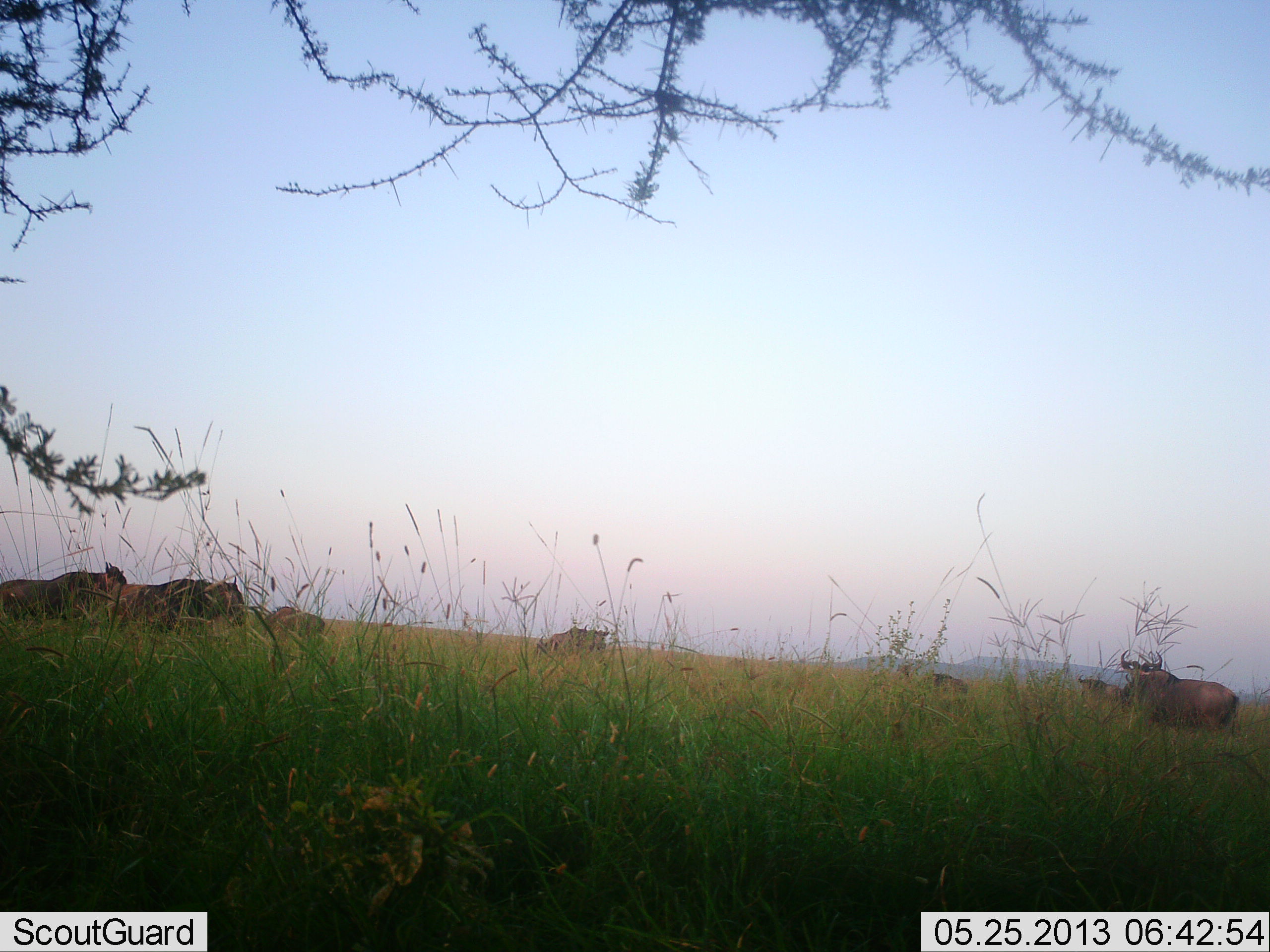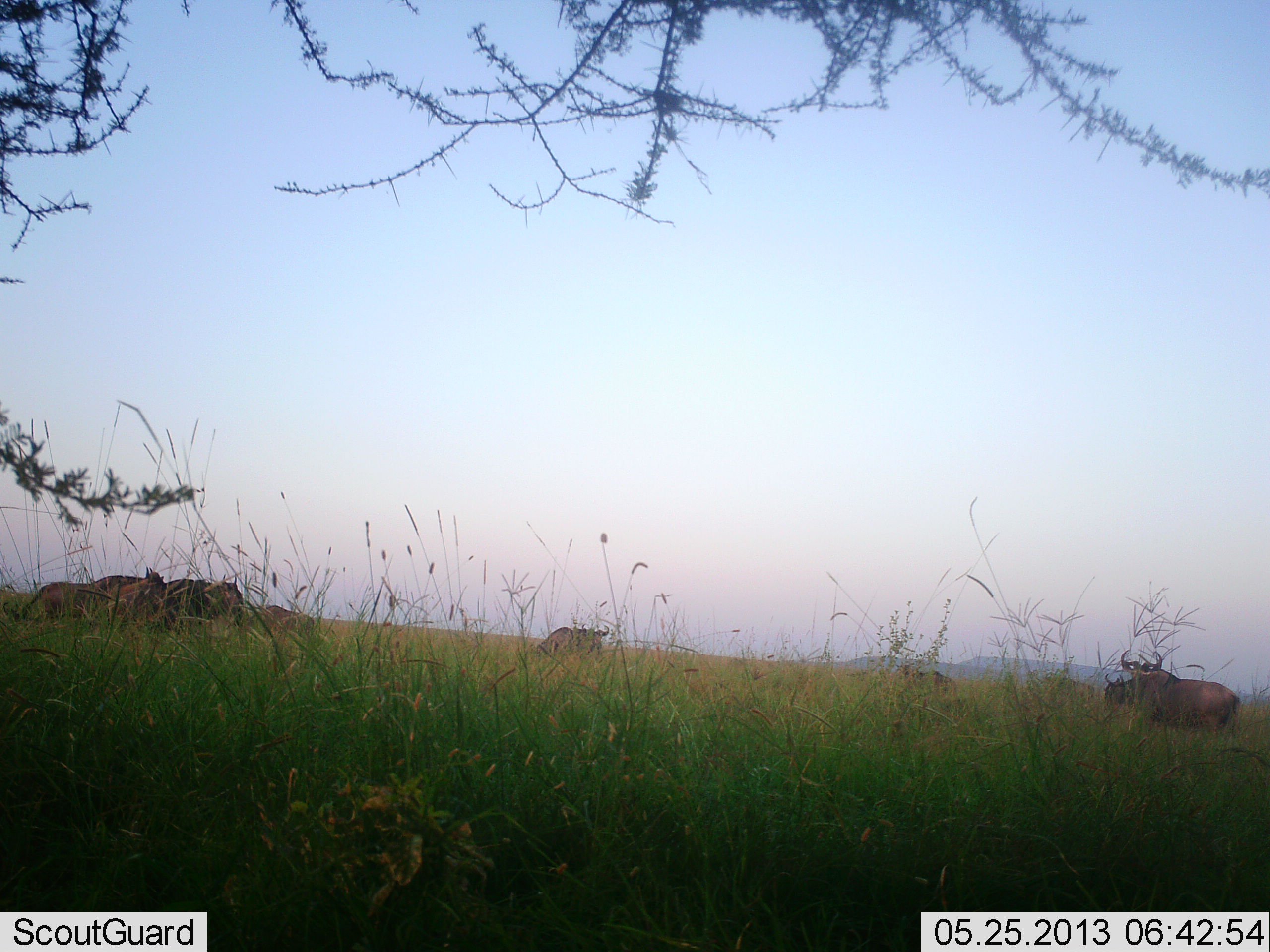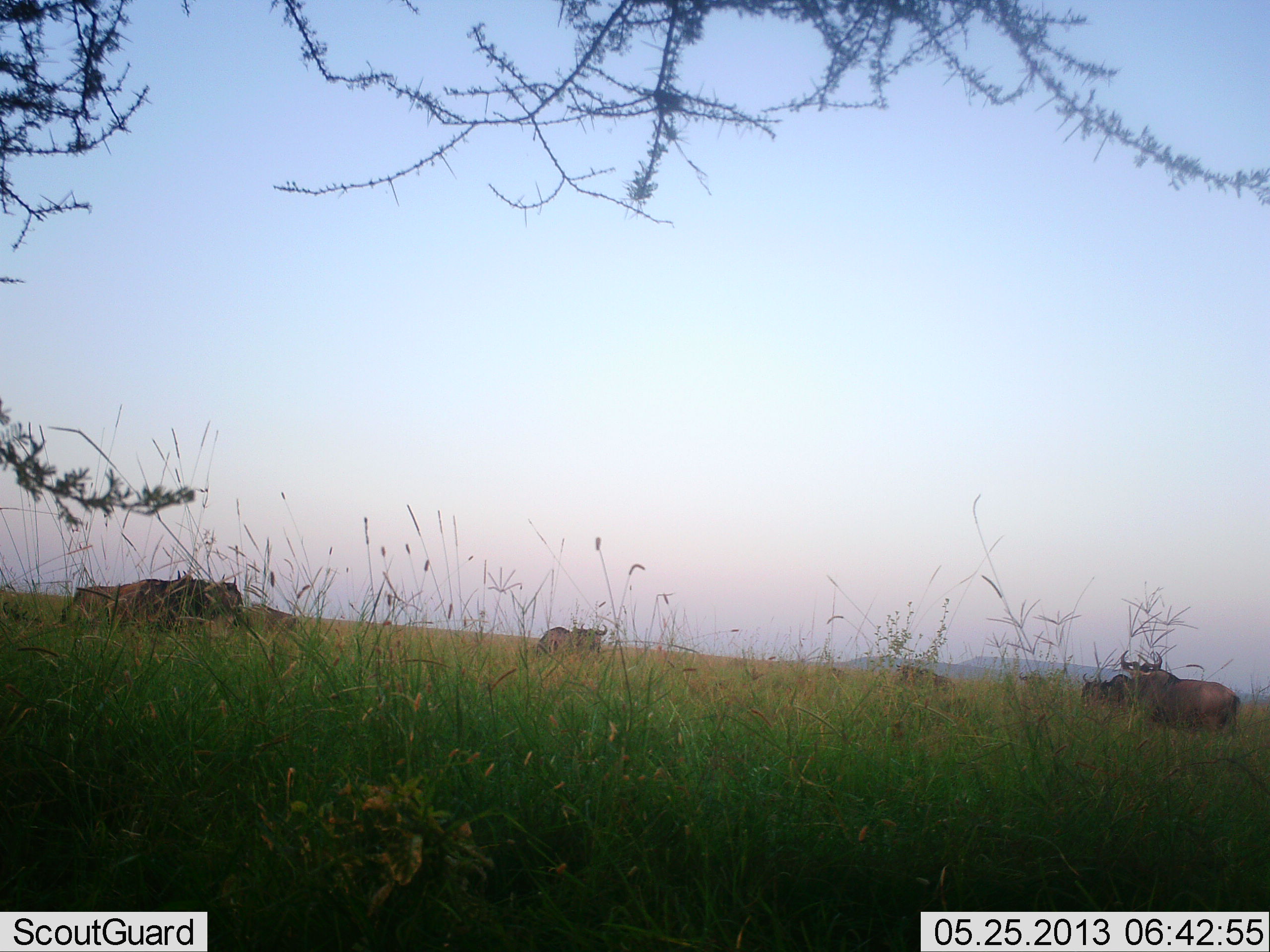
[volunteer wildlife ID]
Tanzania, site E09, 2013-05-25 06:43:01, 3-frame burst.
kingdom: Animalia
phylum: Chordata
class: Mammalia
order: Artiodactyla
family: Bovidae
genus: Connochaetes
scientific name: Connochaetes taurinus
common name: blue wildebeest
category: wildebeest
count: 7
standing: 60%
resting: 30%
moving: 80%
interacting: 0%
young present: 0%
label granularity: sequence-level